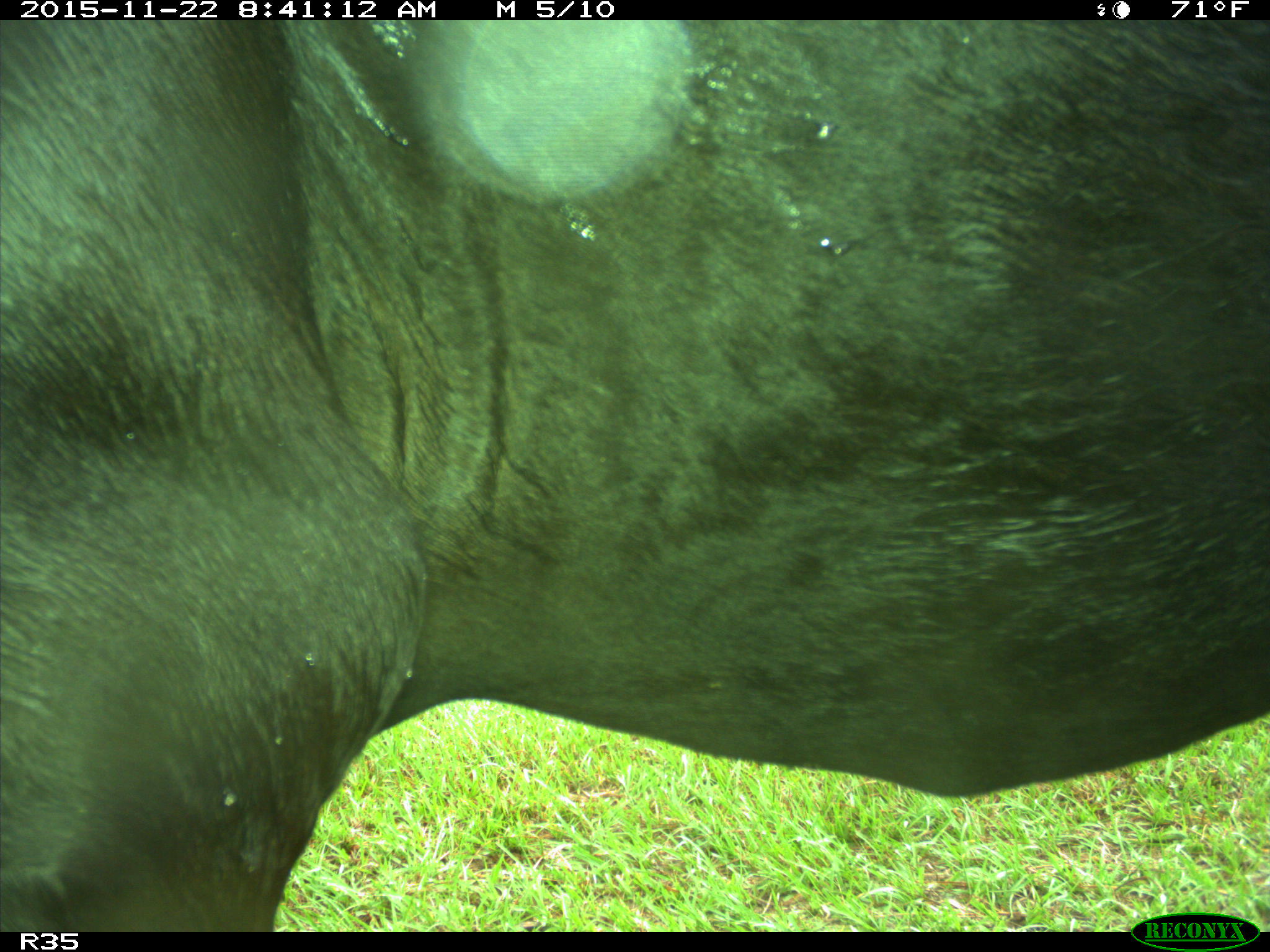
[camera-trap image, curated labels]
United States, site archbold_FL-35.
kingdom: Animalia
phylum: Chordata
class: Mammalia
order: Artiodactyla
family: Bovidae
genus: Bos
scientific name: Bos taurus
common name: domestic cow